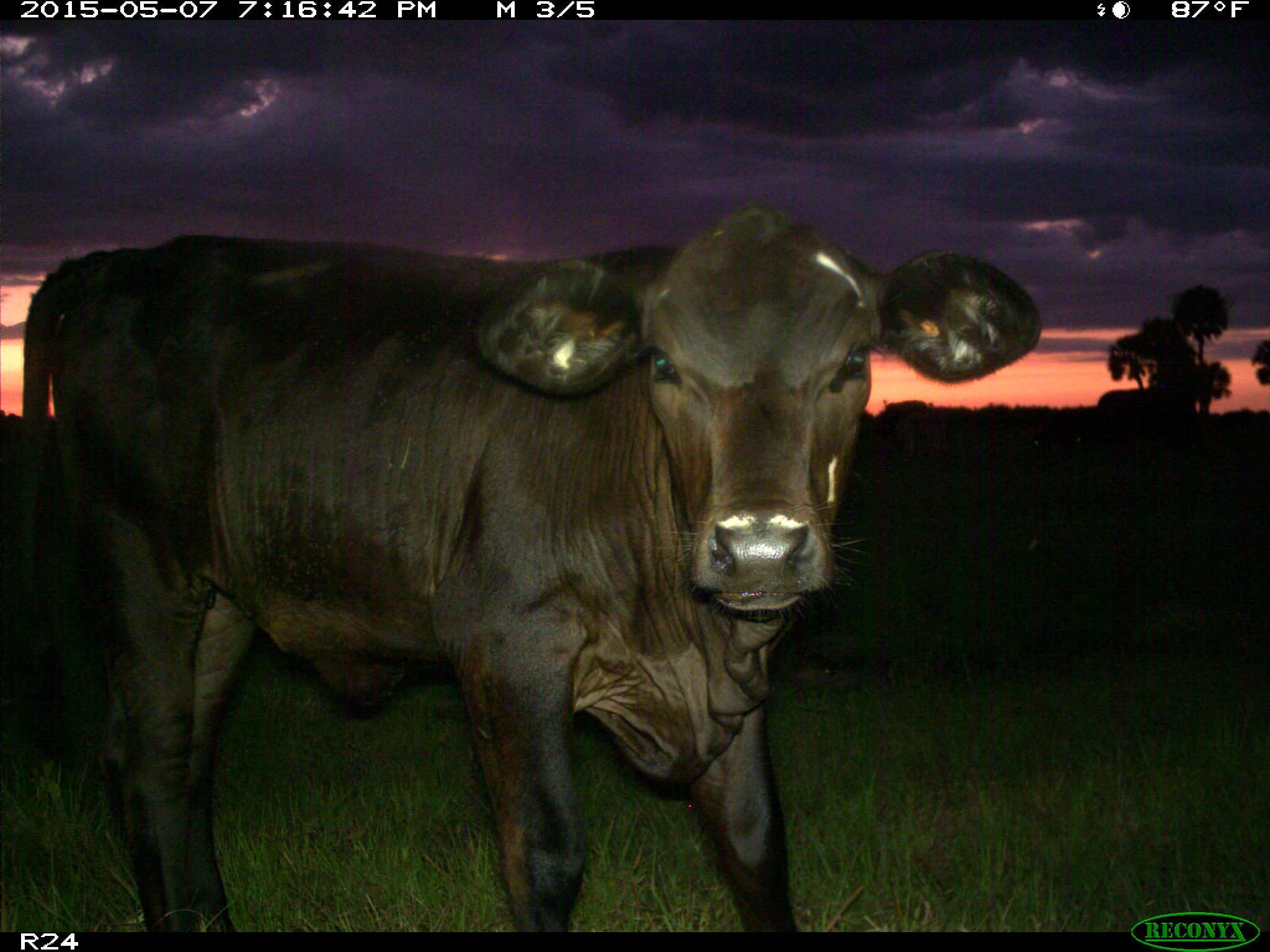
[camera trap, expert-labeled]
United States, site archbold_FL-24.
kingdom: Animalia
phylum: Chordata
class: Mammalia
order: Artiodactyla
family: Bovidae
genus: Bos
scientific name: Bos taurus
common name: domestic cow